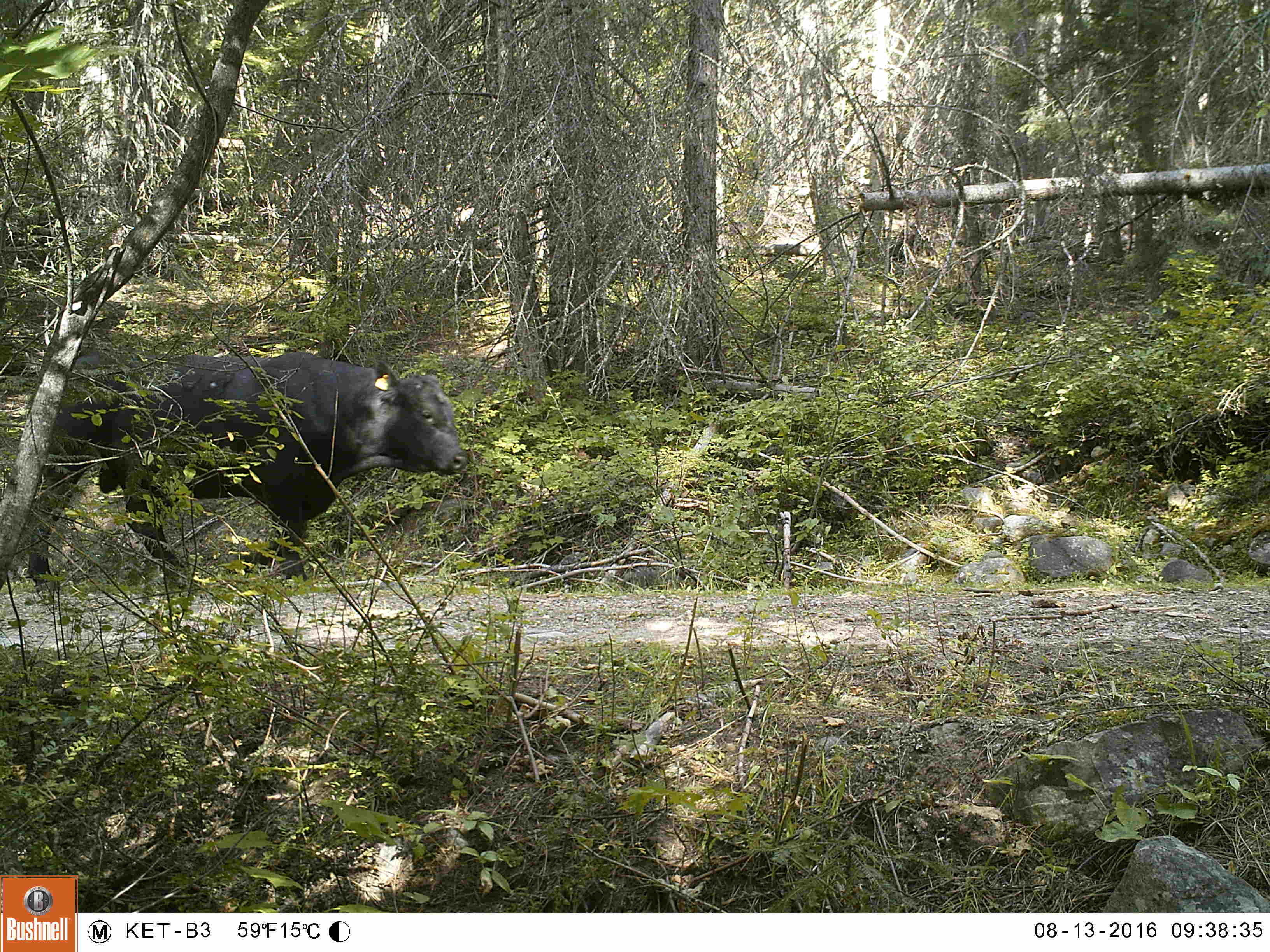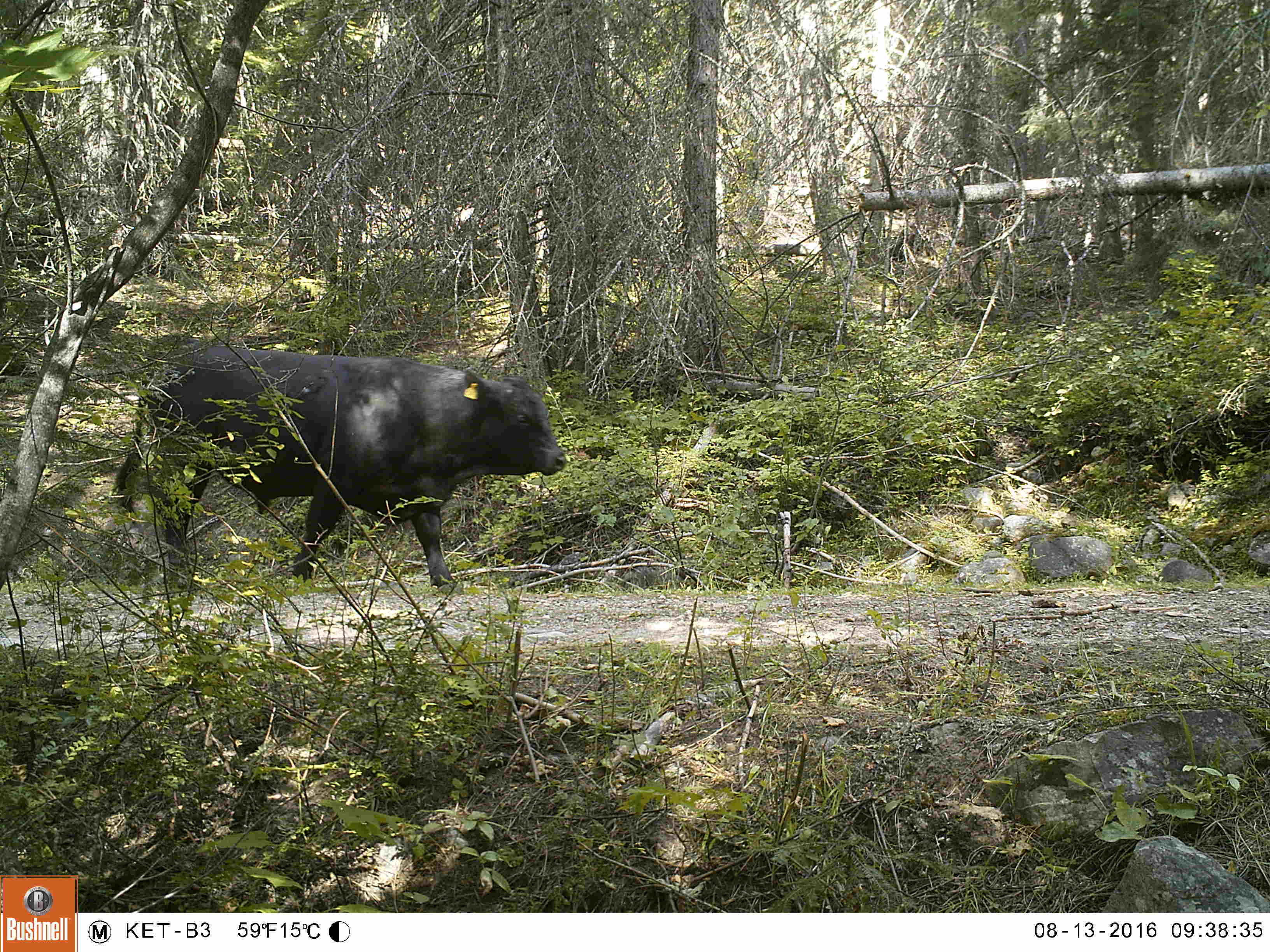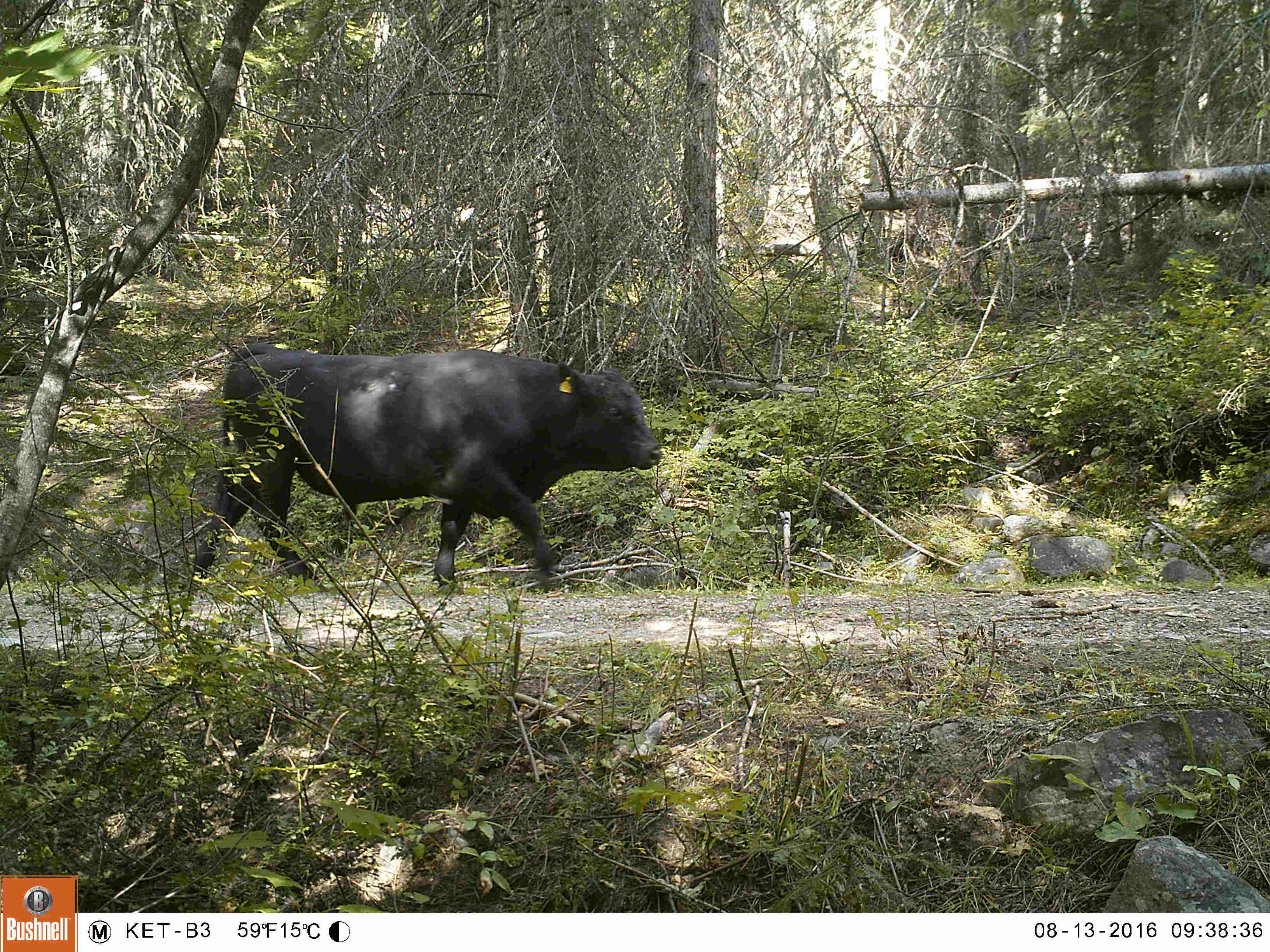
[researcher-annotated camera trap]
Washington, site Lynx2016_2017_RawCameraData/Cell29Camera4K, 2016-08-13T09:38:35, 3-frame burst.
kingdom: Animalia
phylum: Chordata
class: Mammalia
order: Artiodactyla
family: Bovidae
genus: Bos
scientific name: Bos taurus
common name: domestic cattle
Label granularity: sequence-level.